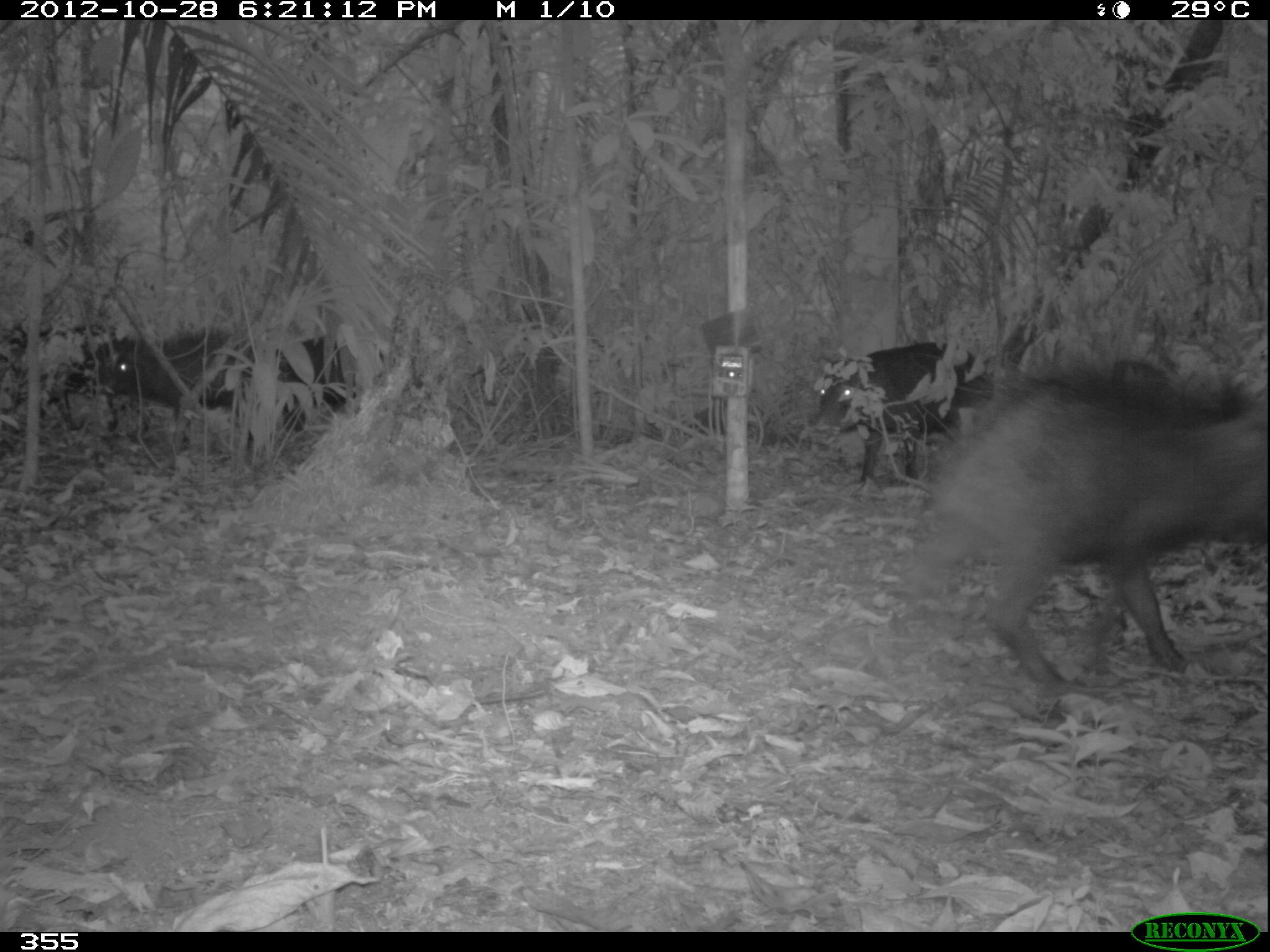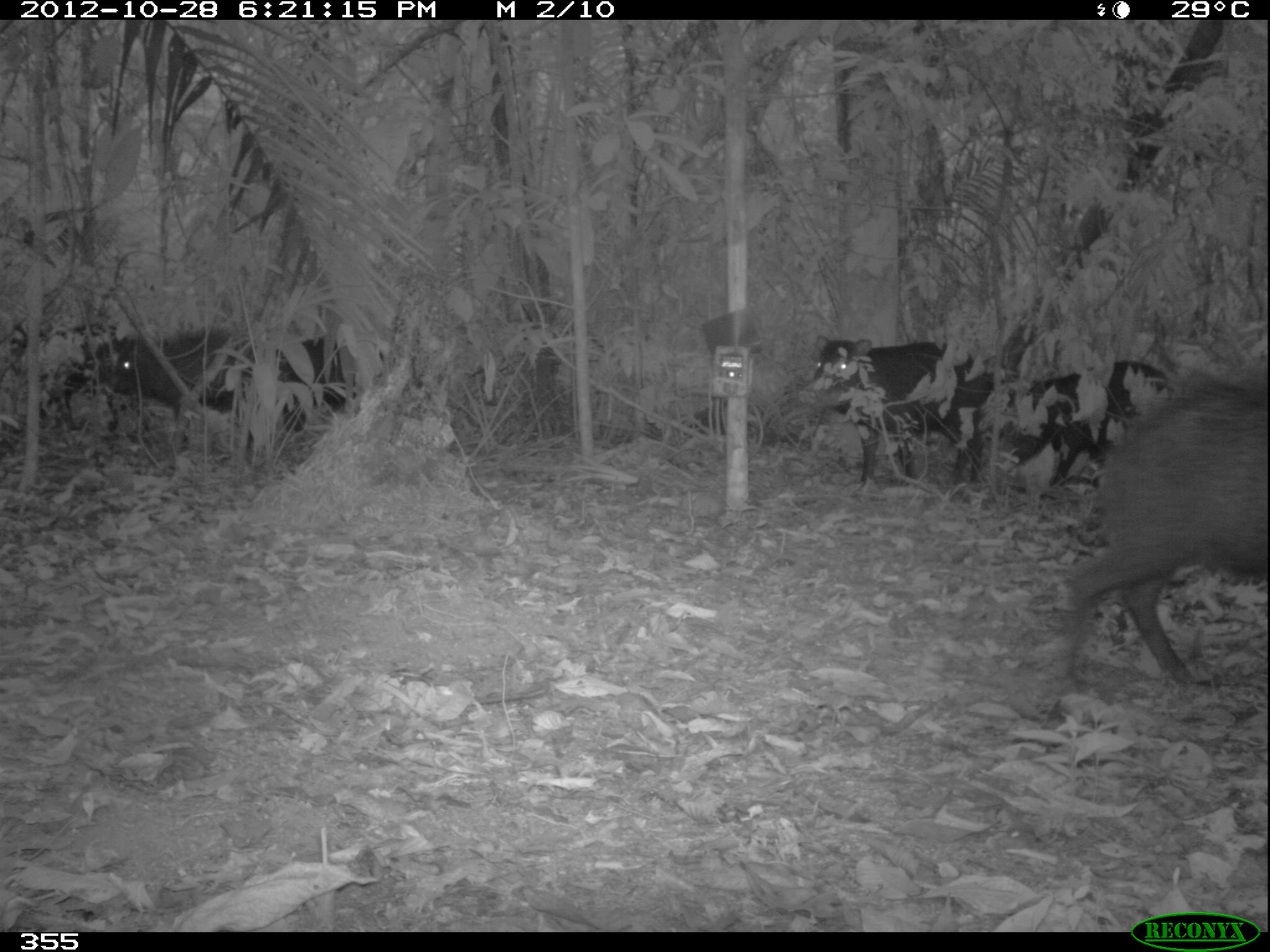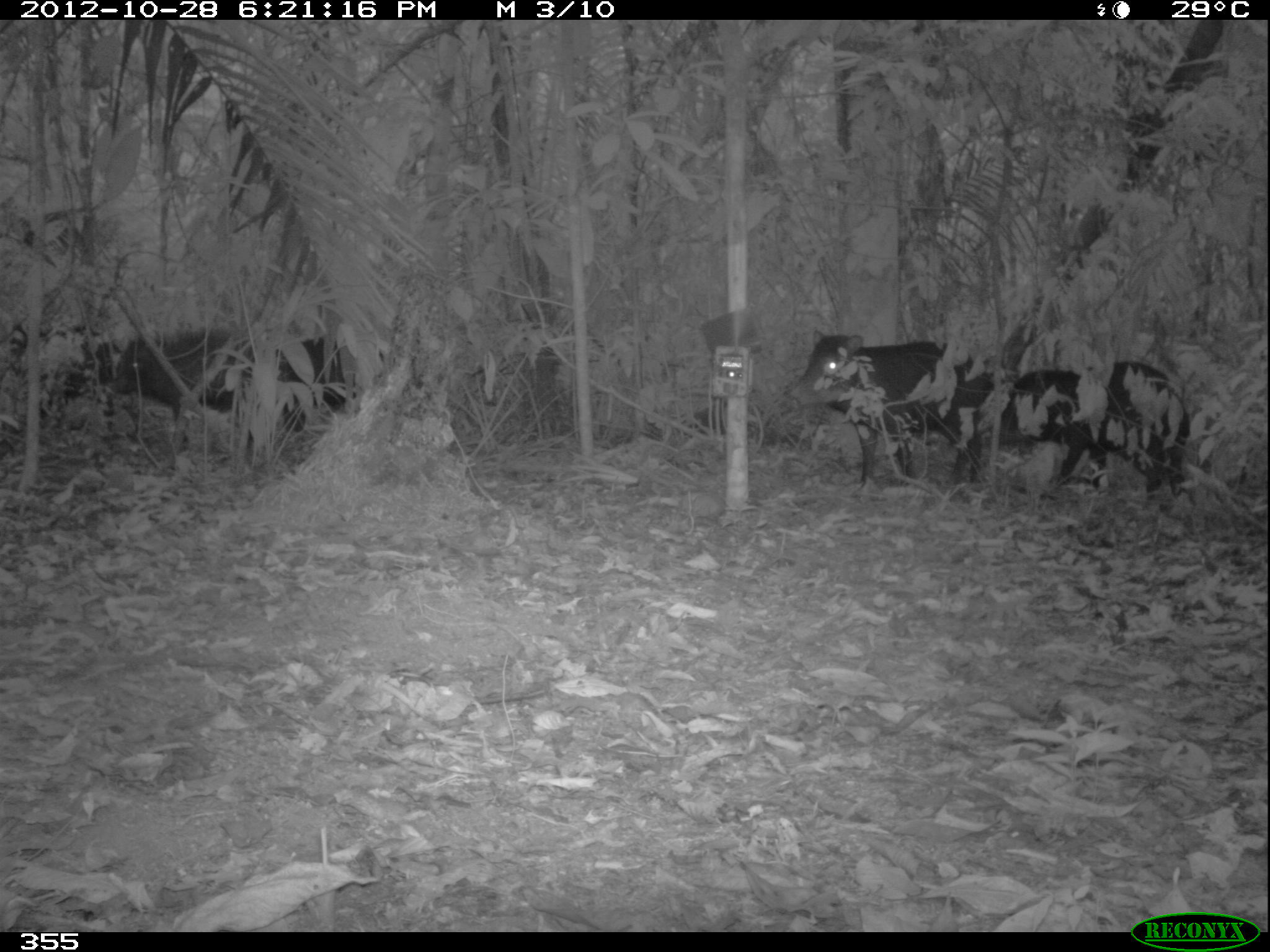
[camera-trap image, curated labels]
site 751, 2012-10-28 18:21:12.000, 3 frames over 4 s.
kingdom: Animalia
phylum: Chordata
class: Mammalia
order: Artiodactyla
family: Tayassuidae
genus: Tayassu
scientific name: Tayassu pecari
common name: white-lipped peccary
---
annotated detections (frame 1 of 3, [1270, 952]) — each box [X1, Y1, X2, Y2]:
tayassu pecari: [886, 353, 1267, 702]; [805, 341, 987, 501]; [100, 327, 262, 456]; [0, 321, 121, 442]; [275, 334, 357, 434]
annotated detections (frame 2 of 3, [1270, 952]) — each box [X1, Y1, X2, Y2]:
tayassu pecari: [1031, 361, 1266, 696]; [797, 334, 996, 500]; [994, 356, 1178, 490]; [101, 323, 265, 461]; [5, 321, 146, 442]; [275, 337, 356, 434]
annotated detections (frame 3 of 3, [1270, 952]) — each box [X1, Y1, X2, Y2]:
tayassu pecari: [781, 325, 998, 503]; [984, 358, 1199, 516]; [102, 326, 258, 456]; [7, 325, 116, 433]; [266, 333, 361, 427]